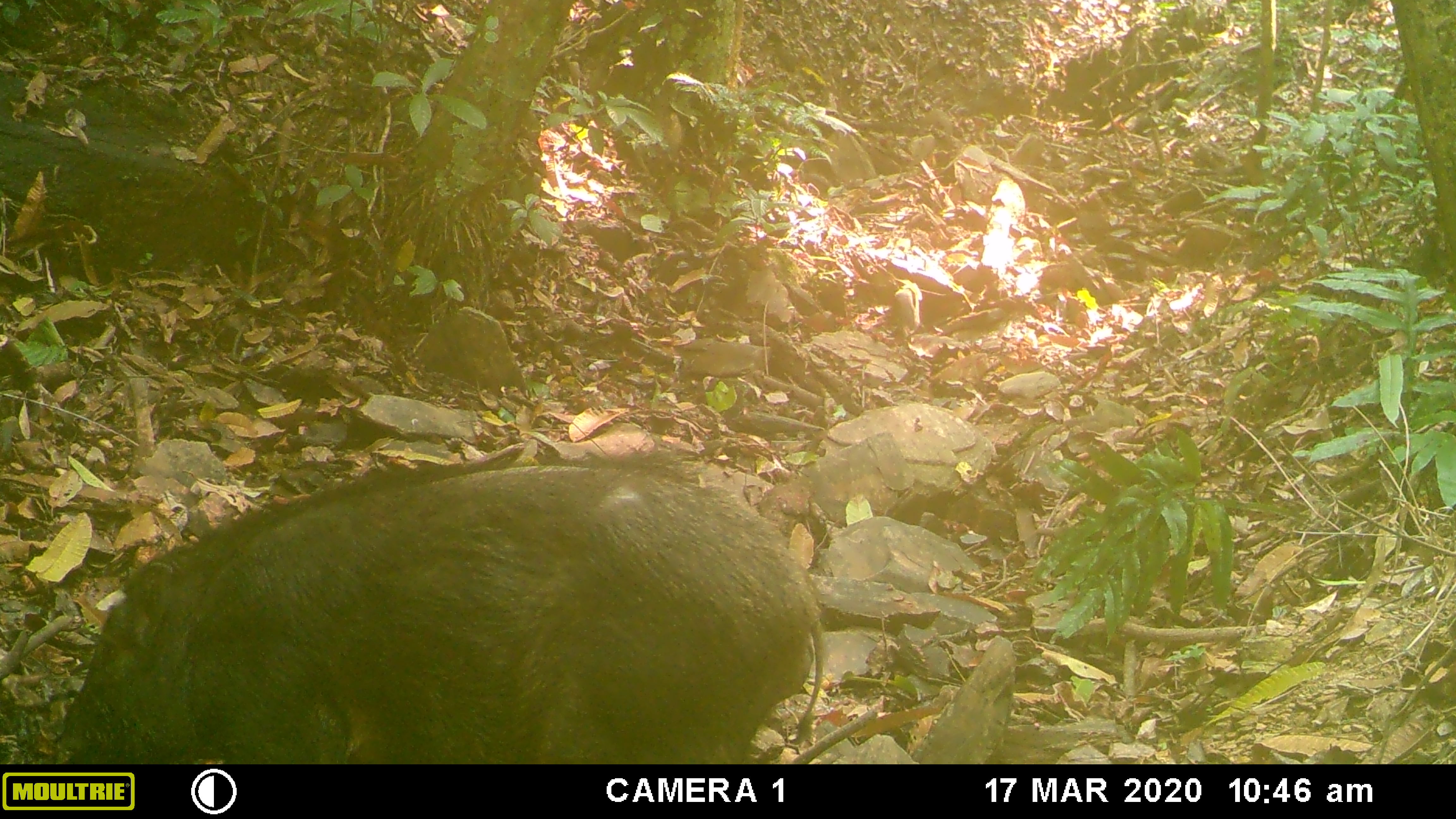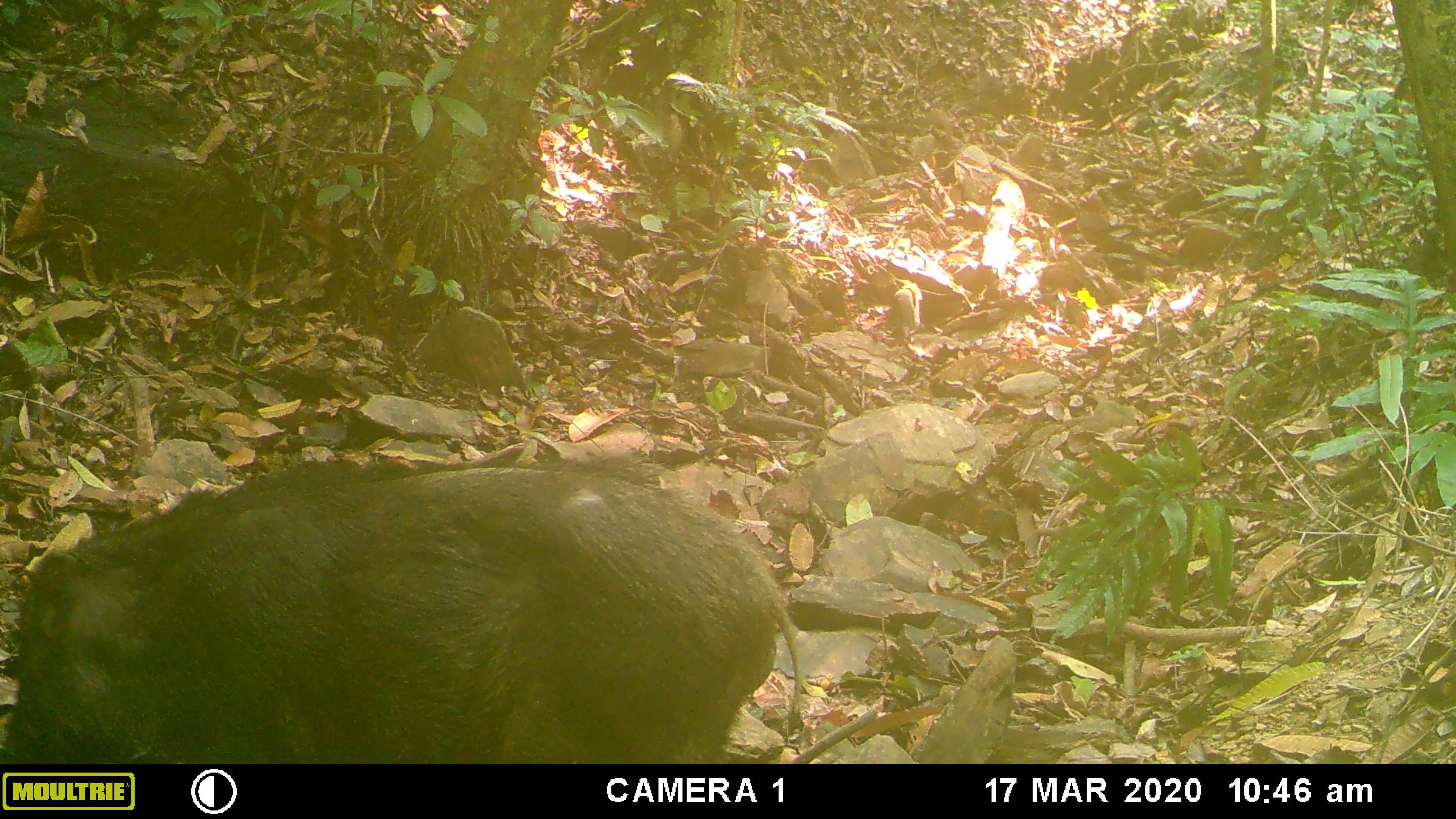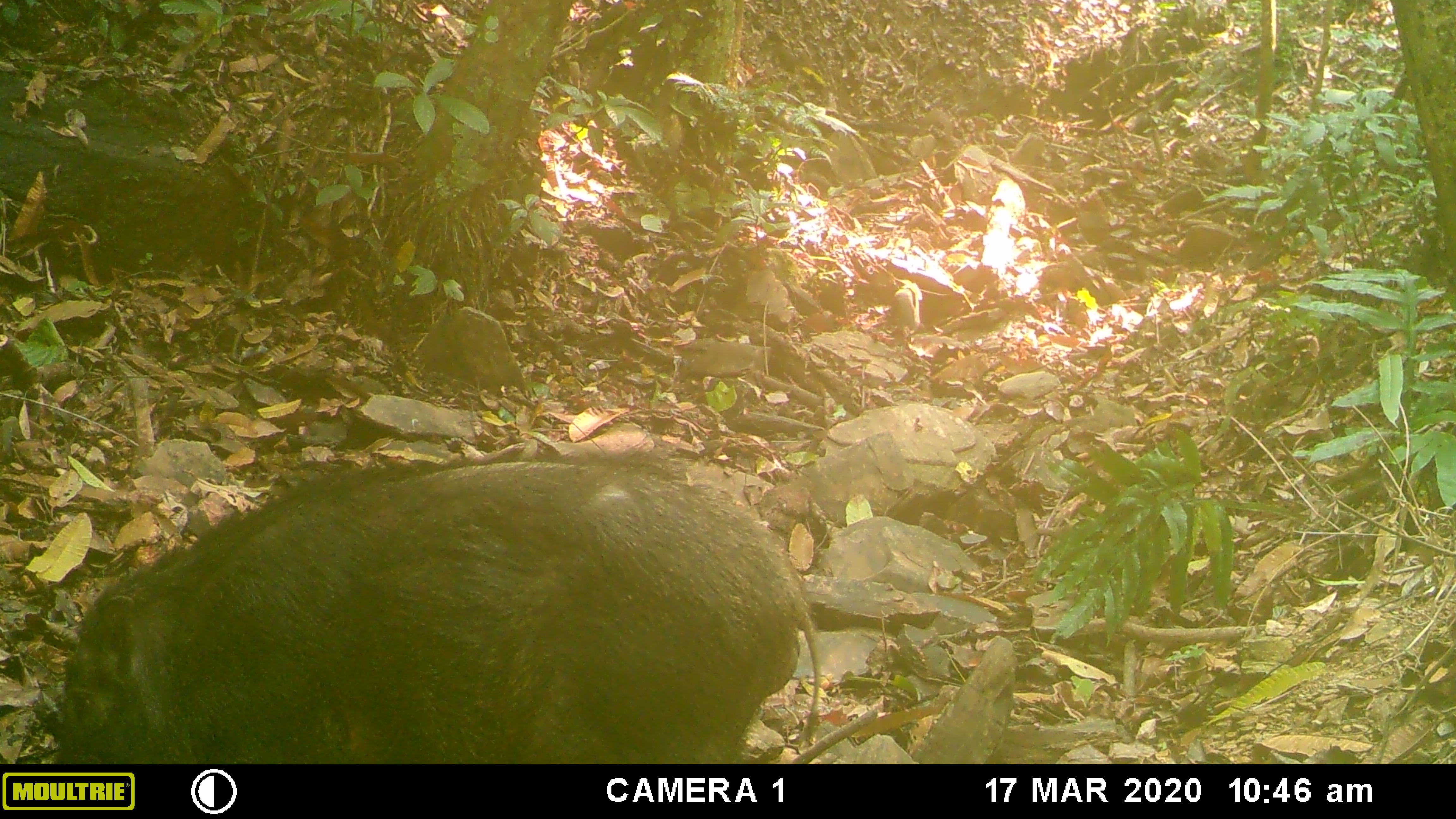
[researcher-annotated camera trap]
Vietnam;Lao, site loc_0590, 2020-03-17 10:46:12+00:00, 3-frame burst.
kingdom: Animalia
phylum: Chordata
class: Mammalia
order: Artiodactyla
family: Suidae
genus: Sus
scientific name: Sus scrofa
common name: eurasian wild pig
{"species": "eurasian wild pig (Sus scrofa)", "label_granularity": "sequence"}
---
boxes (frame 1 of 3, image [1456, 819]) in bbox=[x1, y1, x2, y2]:
eurasian wild pig: bbox=[56, 442, 827, 763]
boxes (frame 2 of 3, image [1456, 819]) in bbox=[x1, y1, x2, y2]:
eurasian wild pig: bbox=[0, 449, 805, 762]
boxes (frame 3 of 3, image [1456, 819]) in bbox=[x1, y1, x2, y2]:
eurasian wild pig: bbox=[49, 445, 823, 759]